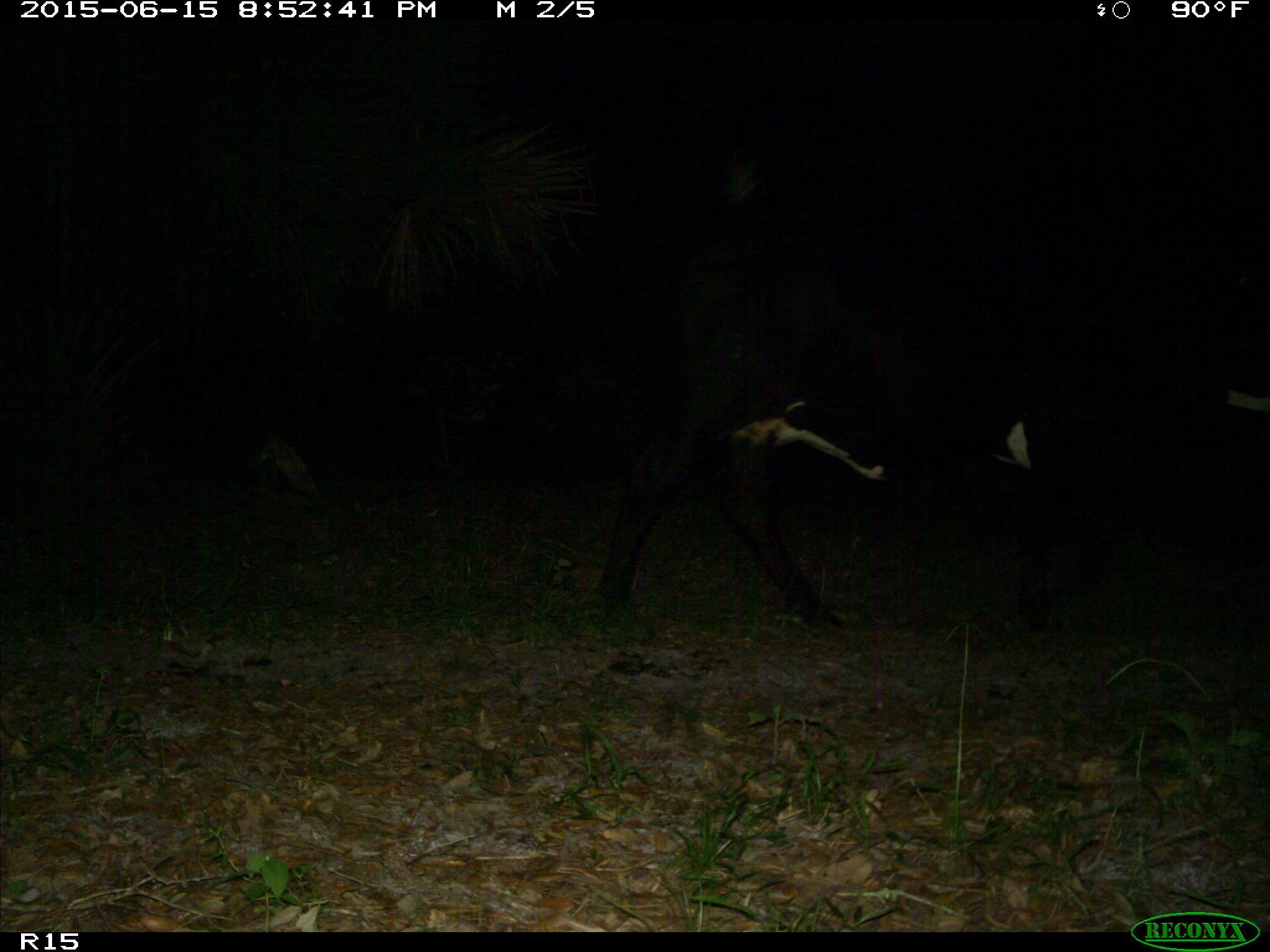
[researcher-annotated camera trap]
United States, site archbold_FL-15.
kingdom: Animalia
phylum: Chordata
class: Mammalia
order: Artiodactyla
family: Bovidae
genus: Bos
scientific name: Bos taurus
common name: domestic cow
Bos taurus (domestic cow).